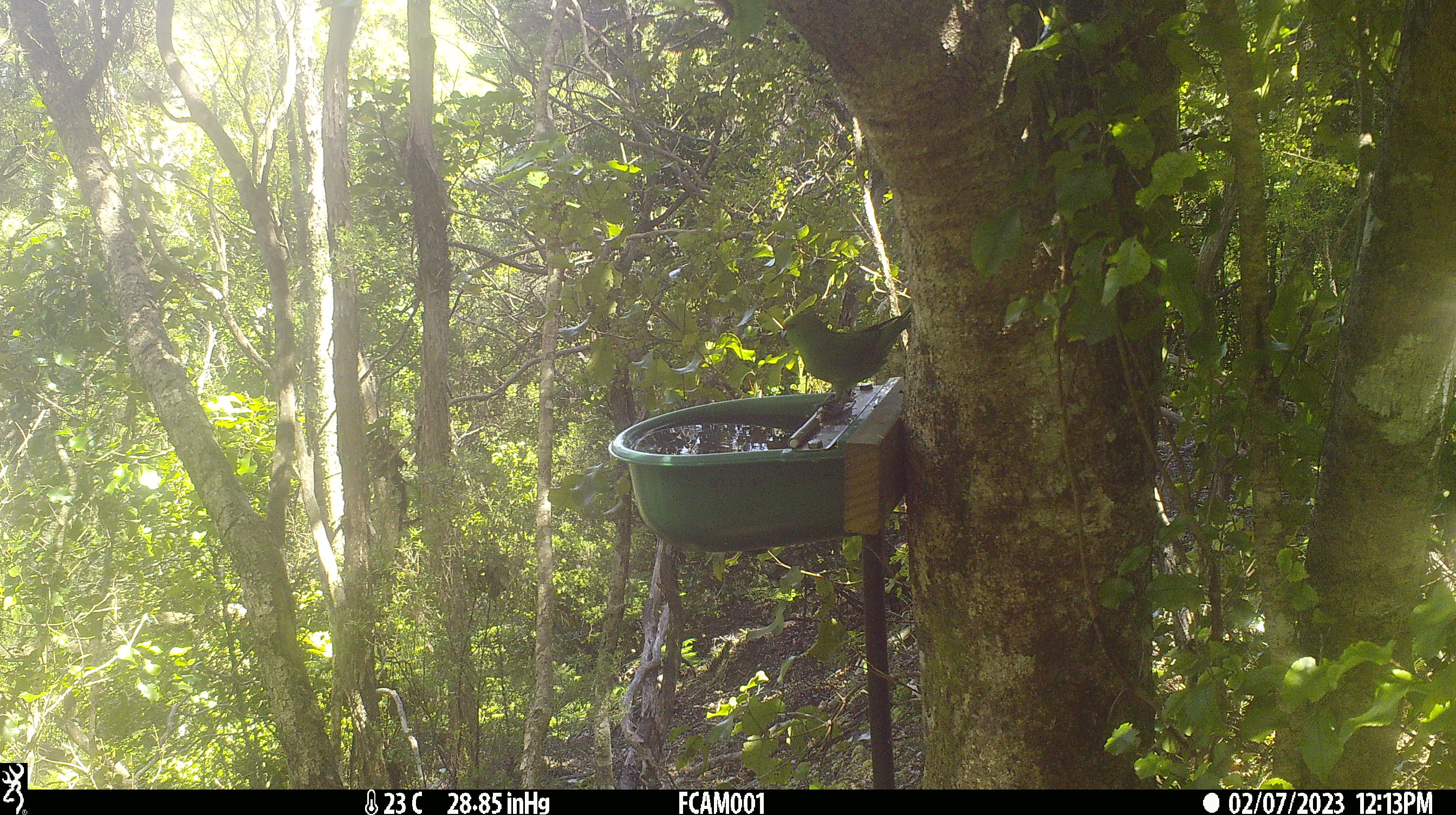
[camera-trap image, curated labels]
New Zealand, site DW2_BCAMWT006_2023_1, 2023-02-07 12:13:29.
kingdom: Animalia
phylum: Chordata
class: Aves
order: Psittaciformes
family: Psittaculidae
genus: Cyanoramphus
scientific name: Cyanoramphus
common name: parakeet